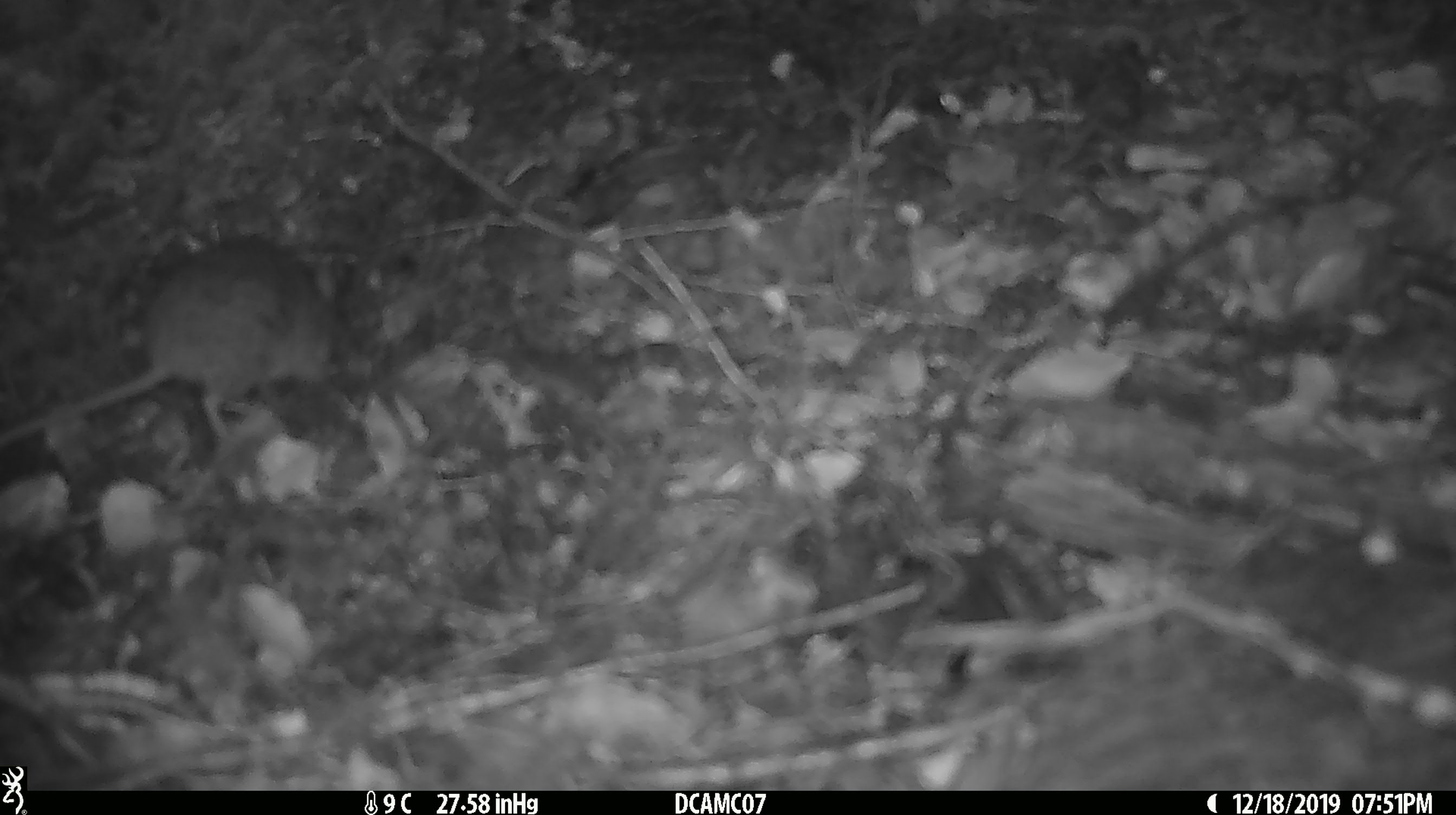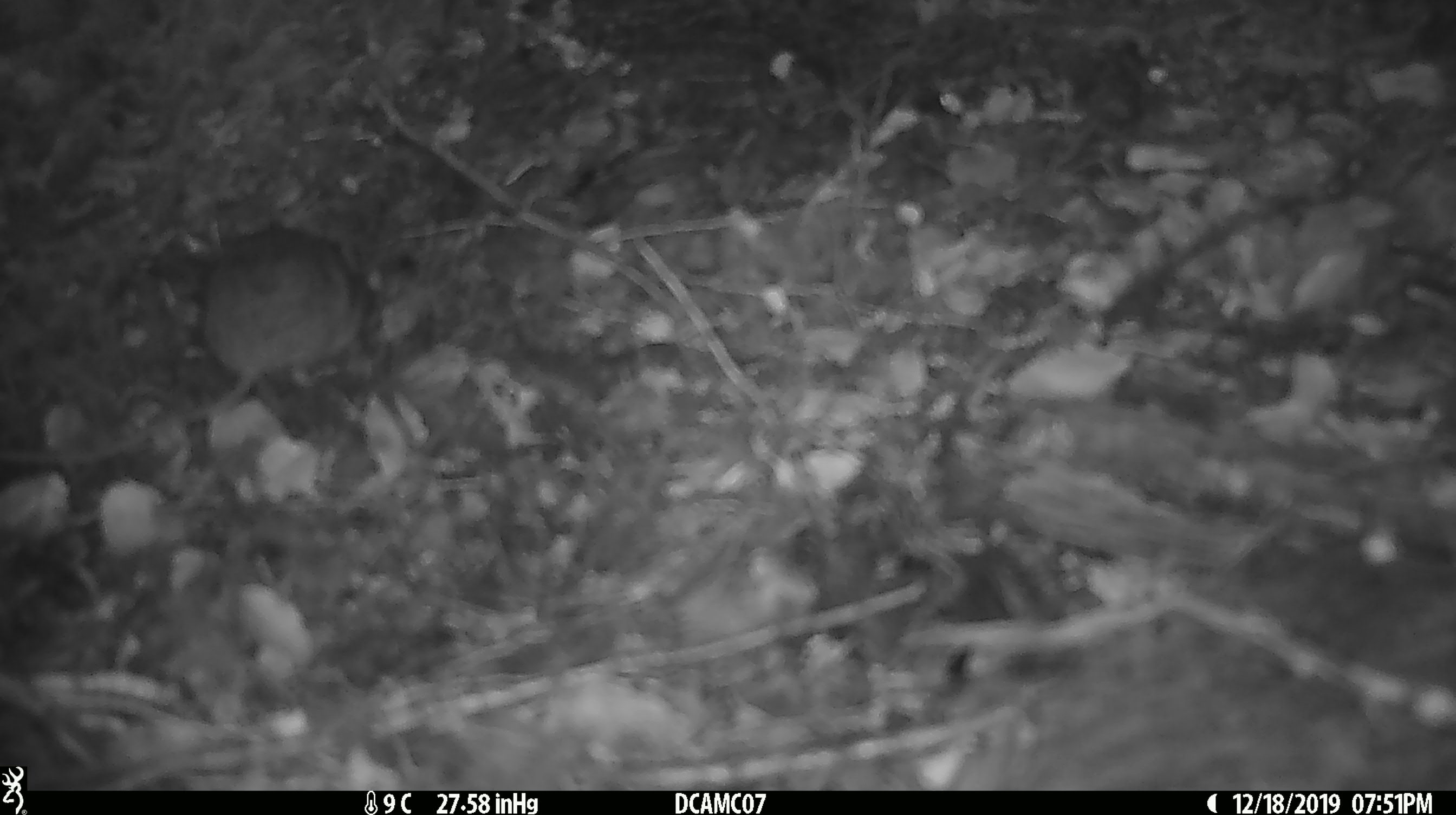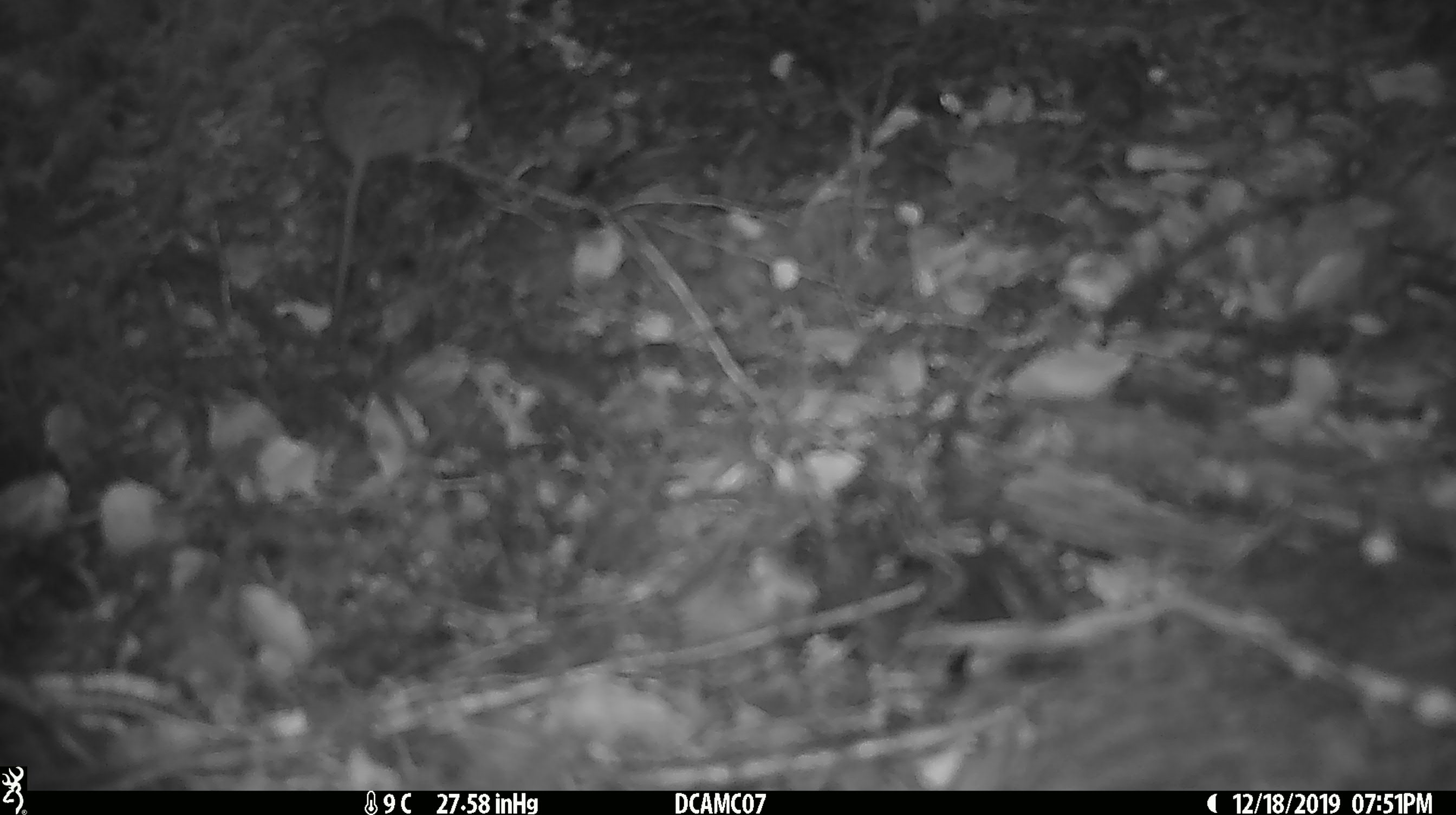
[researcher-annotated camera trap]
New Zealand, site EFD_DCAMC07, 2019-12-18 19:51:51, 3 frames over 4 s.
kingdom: Animalia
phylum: Chordata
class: Mammalia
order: Rodentia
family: Muridae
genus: Mus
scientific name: Mus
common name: mouse